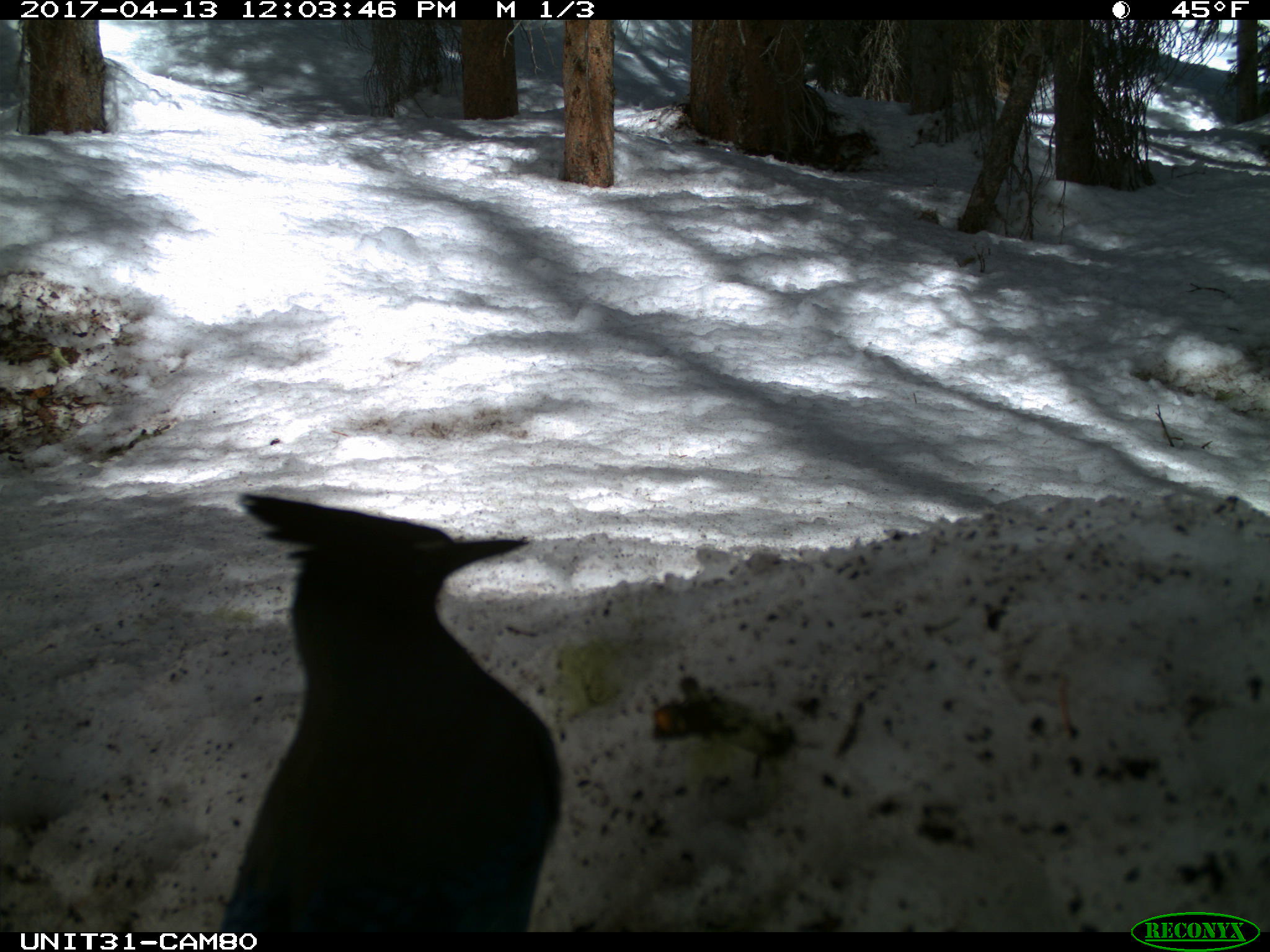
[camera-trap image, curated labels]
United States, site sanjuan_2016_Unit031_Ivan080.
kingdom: Animalia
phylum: Chordata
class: Aves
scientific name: Aves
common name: birds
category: unidentified bird